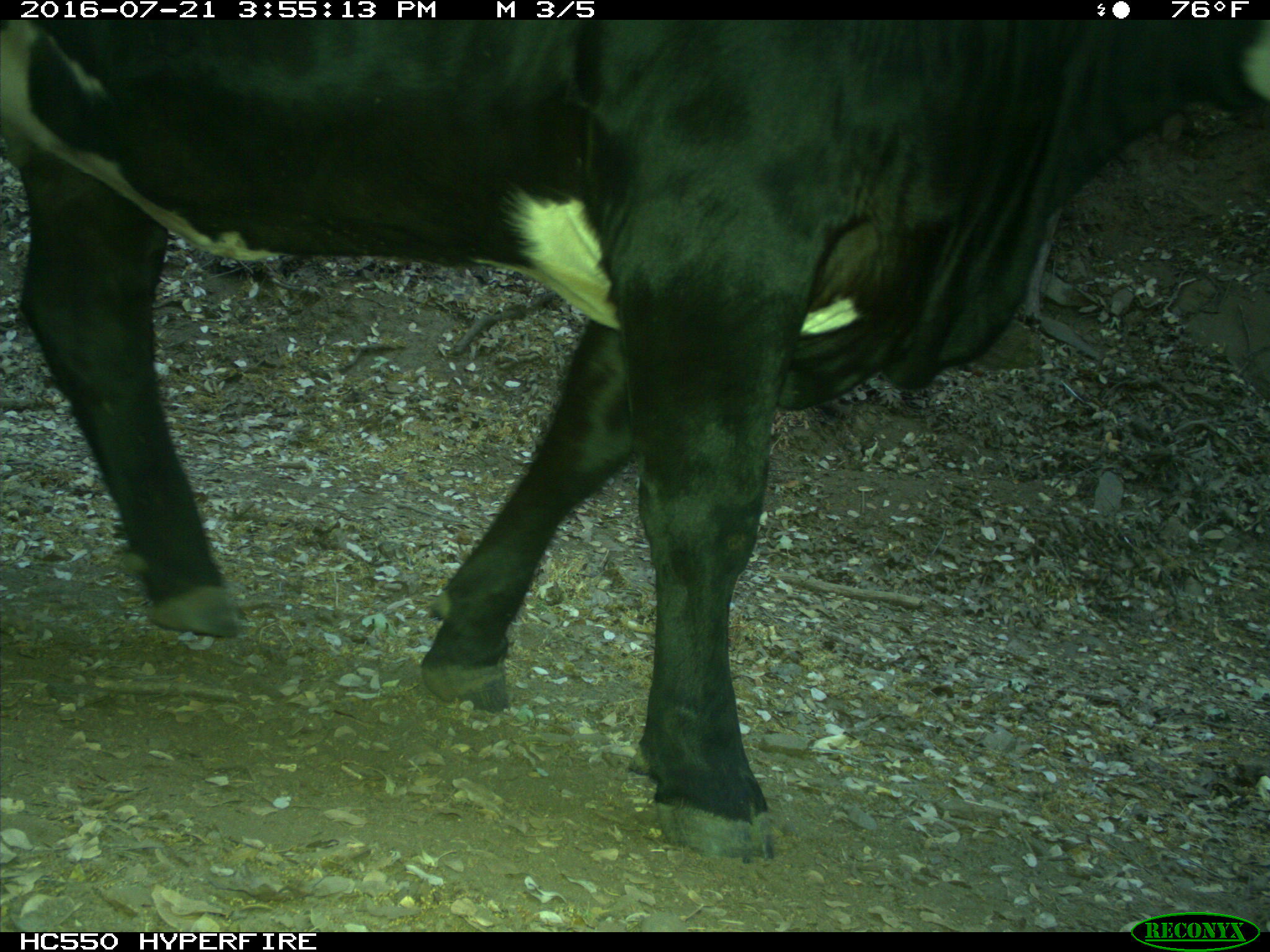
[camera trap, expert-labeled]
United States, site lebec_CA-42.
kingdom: Animalia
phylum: Chordata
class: Mammalia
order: Artiodactyla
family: Bovidae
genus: Bos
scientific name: Bos taurus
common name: domestic cow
Bos taurus (domestic cow).